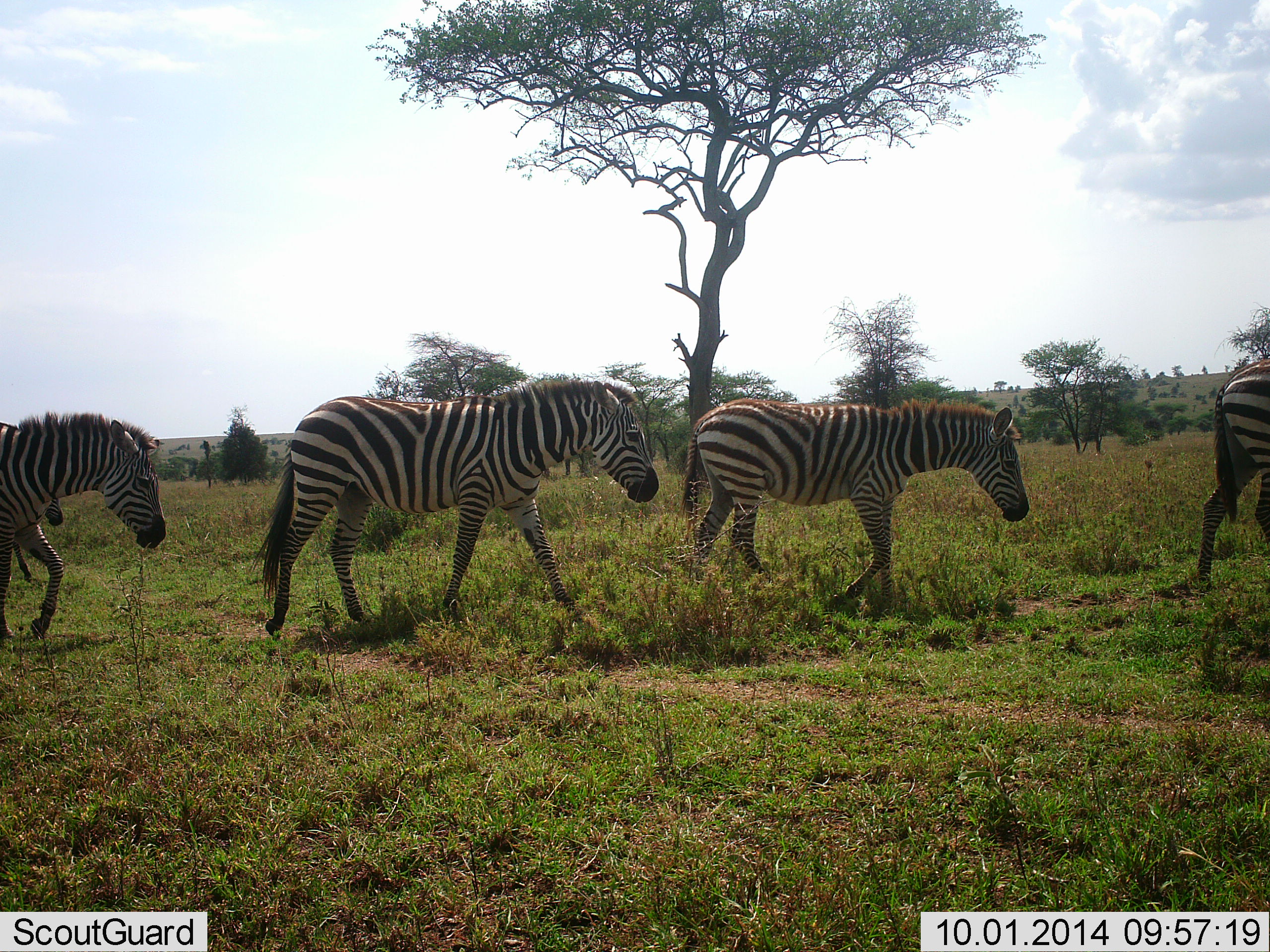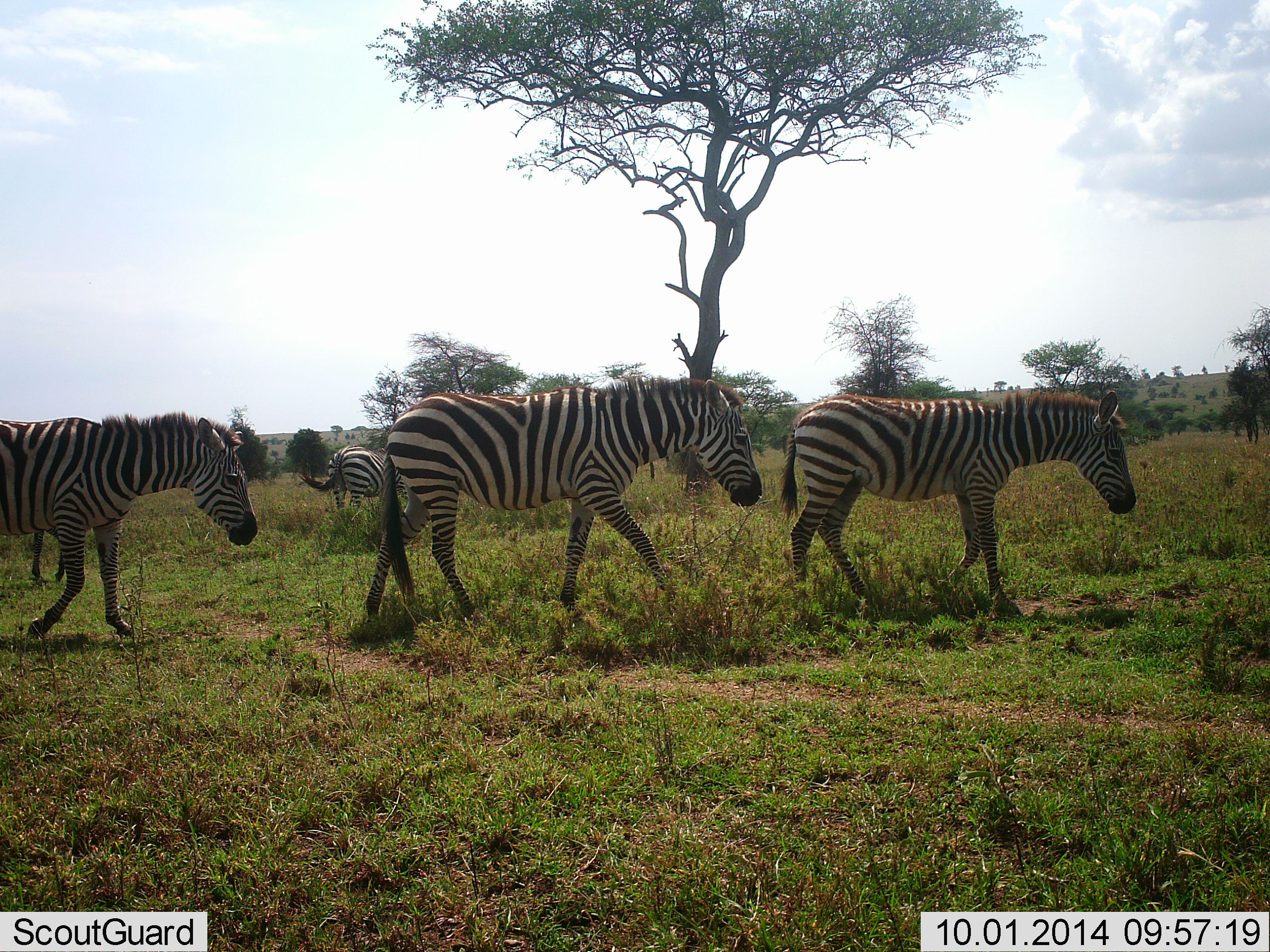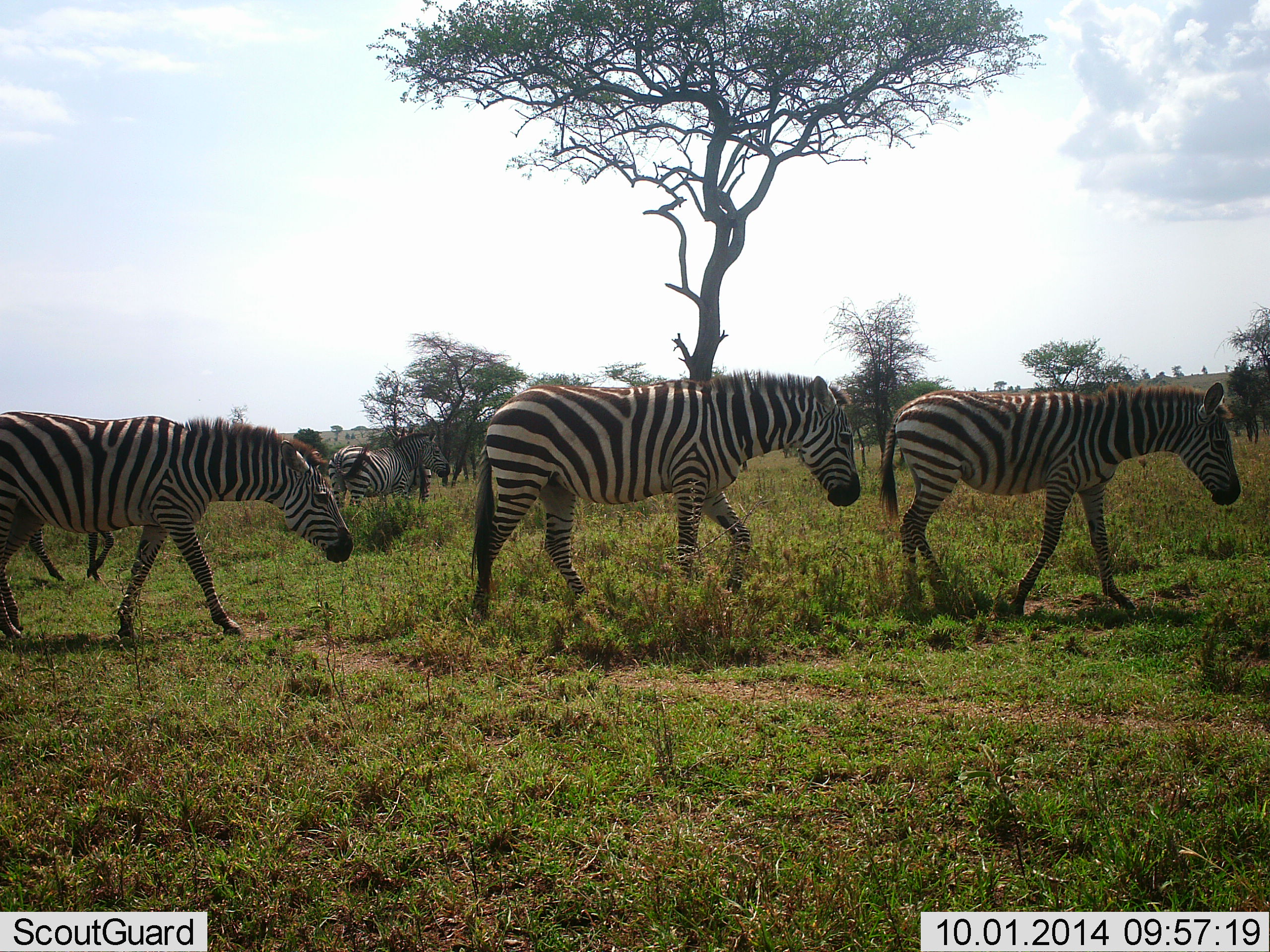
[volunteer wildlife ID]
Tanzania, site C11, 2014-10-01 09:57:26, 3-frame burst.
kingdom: Animalia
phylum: Chordata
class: Mammalia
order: Perissodactyla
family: Equidae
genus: Equus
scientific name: Equus quagga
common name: plains zebra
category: zebra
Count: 6.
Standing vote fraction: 10%.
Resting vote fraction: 0%.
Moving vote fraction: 100%.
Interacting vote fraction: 0%.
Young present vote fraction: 0%.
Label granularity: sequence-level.